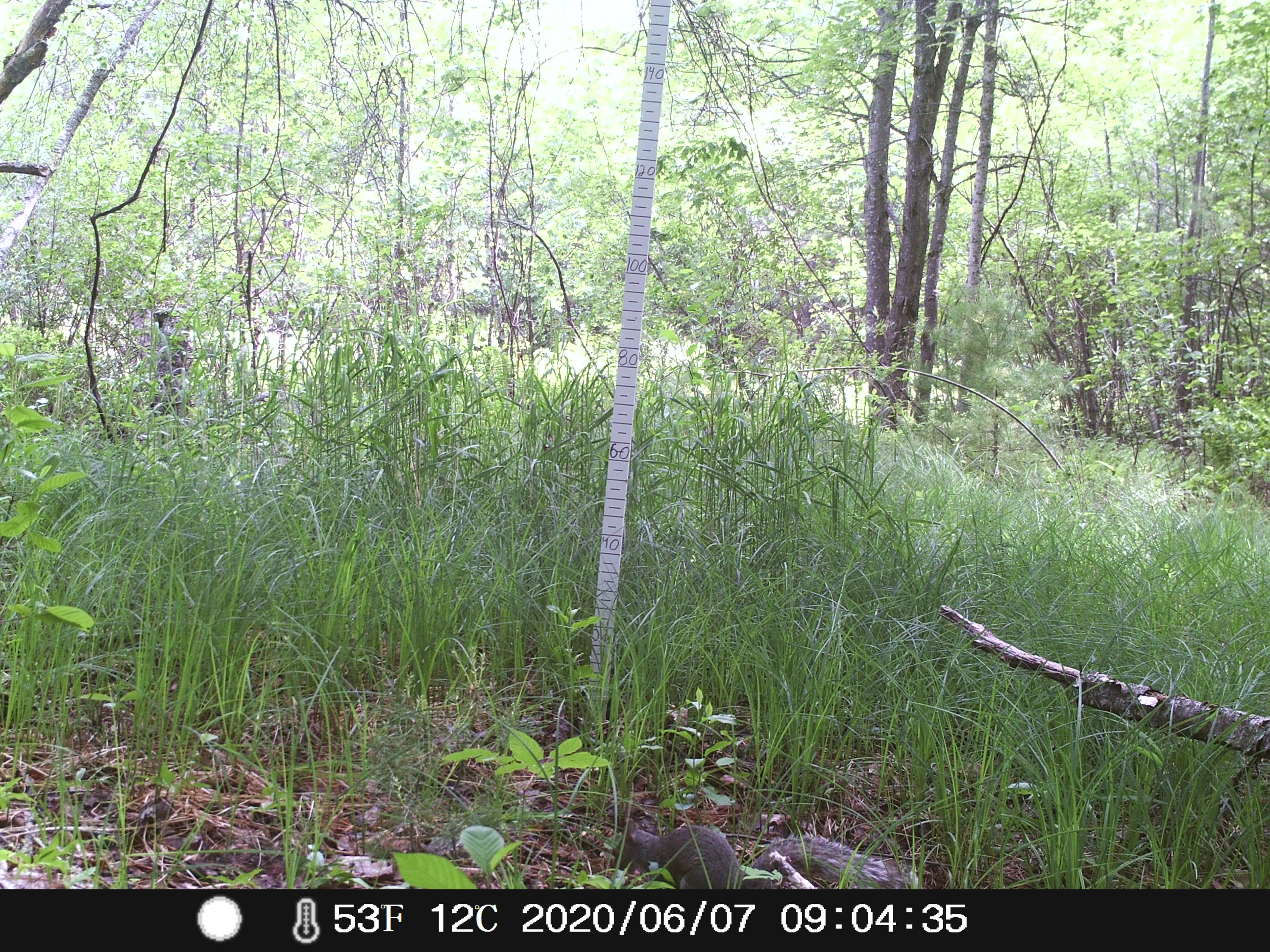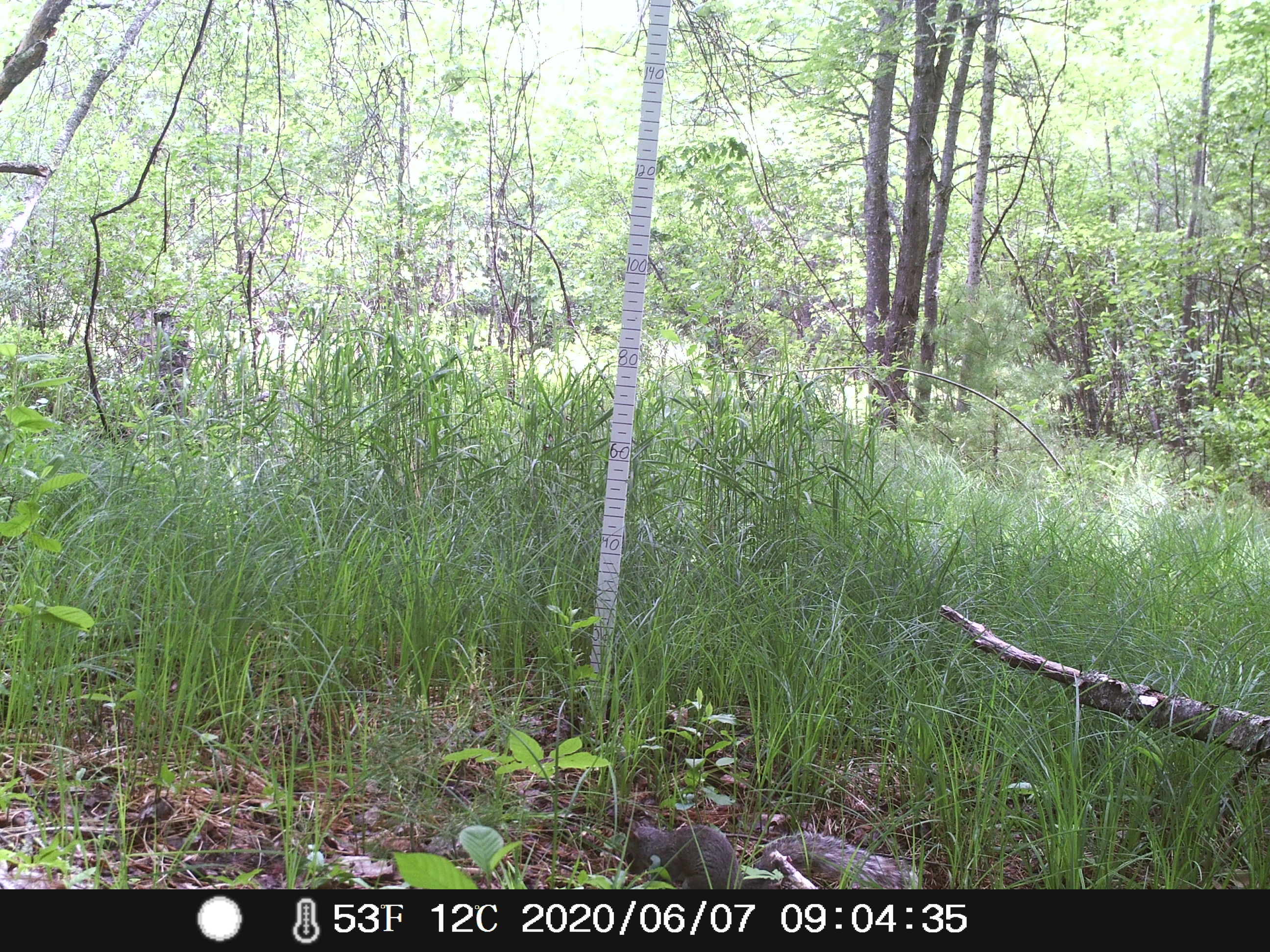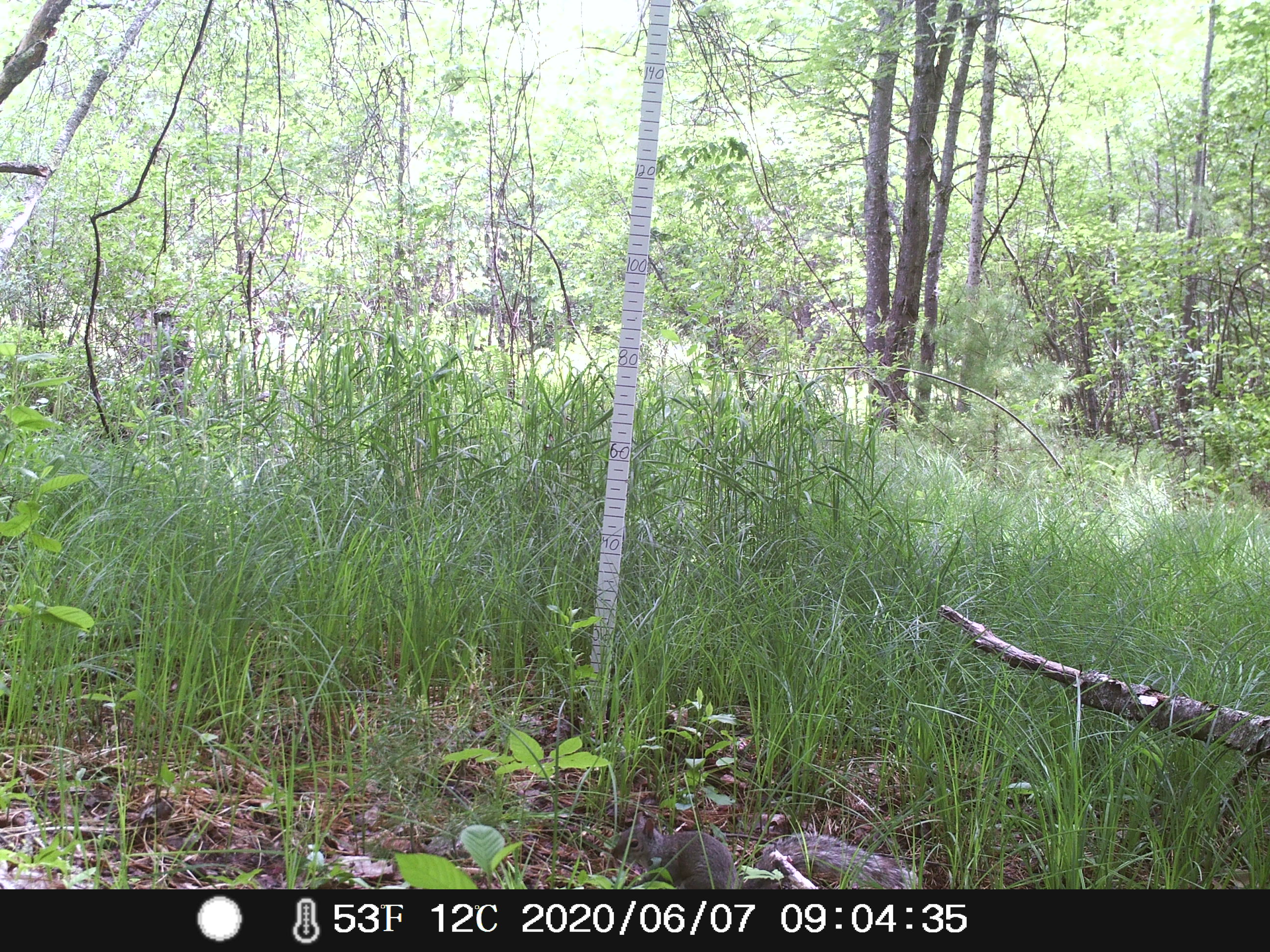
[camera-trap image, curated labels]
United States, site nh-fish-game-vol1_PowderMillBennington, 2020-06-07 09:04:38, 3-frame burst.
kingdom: Animalia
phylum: Chordata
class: Mammalia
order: Rodentia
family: Sciuridae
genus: Sciurus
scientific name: Sciurus carolinensis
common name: gray squirrel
Gray squirrel (Sciurus carolinensis).